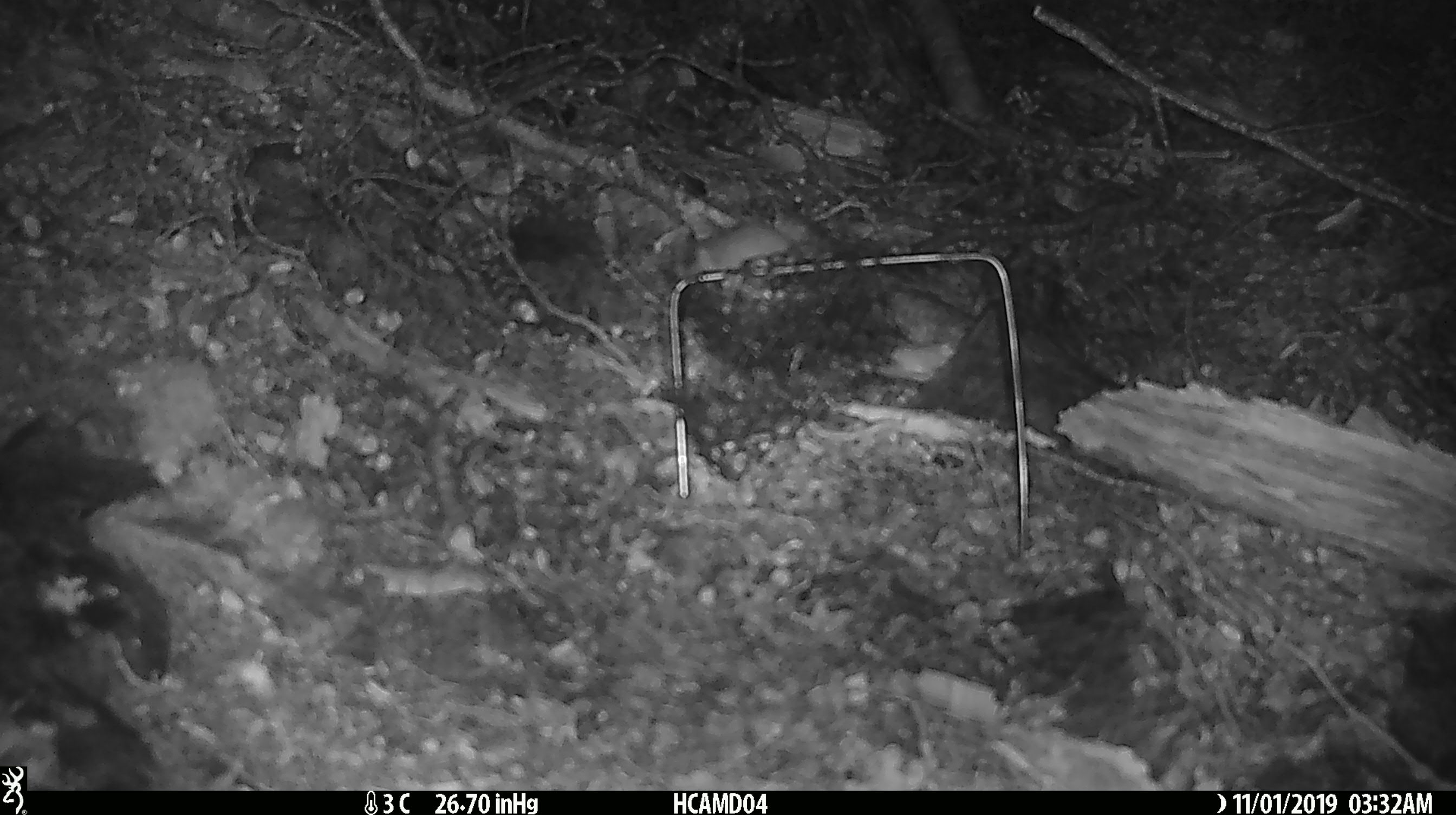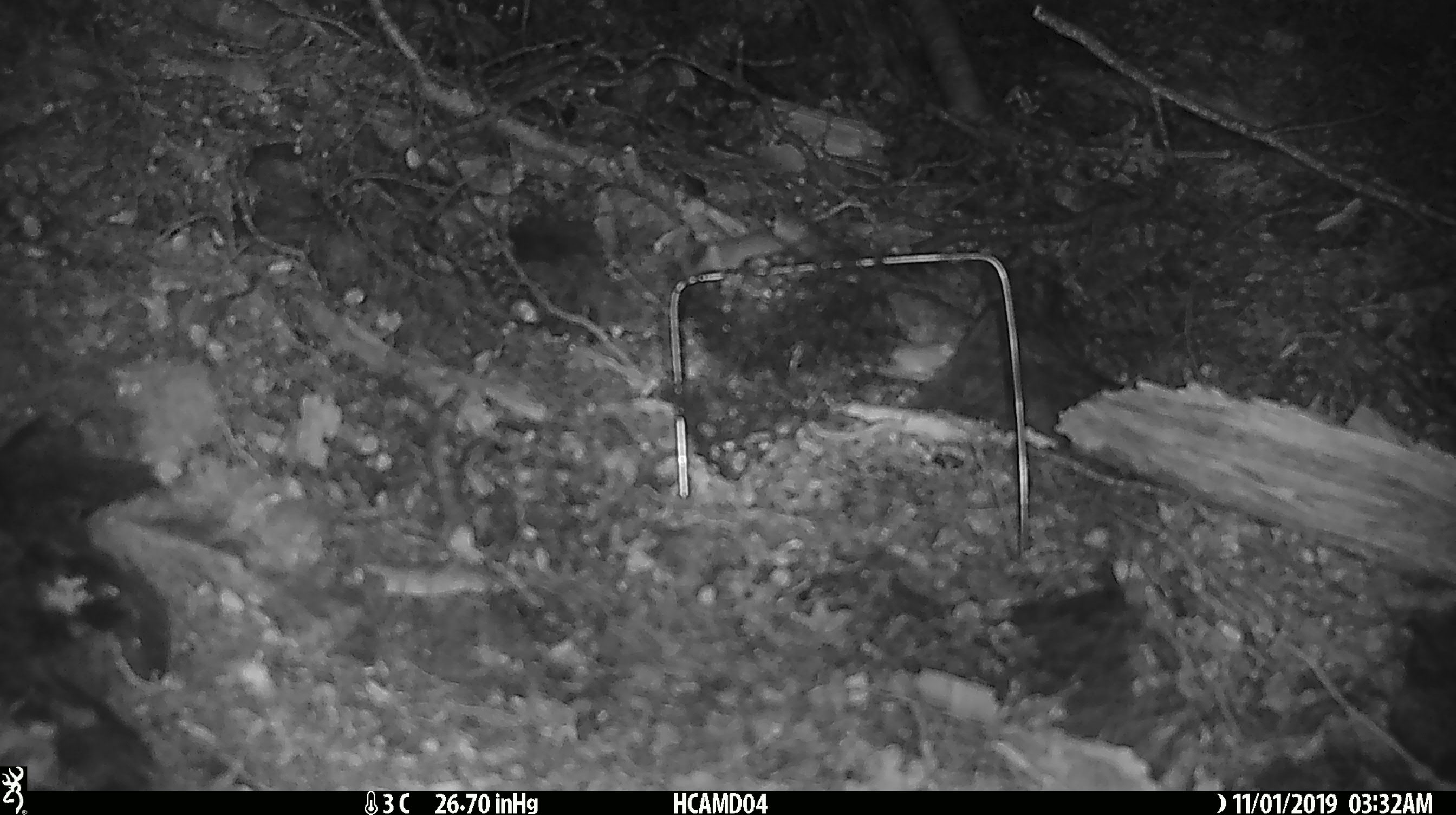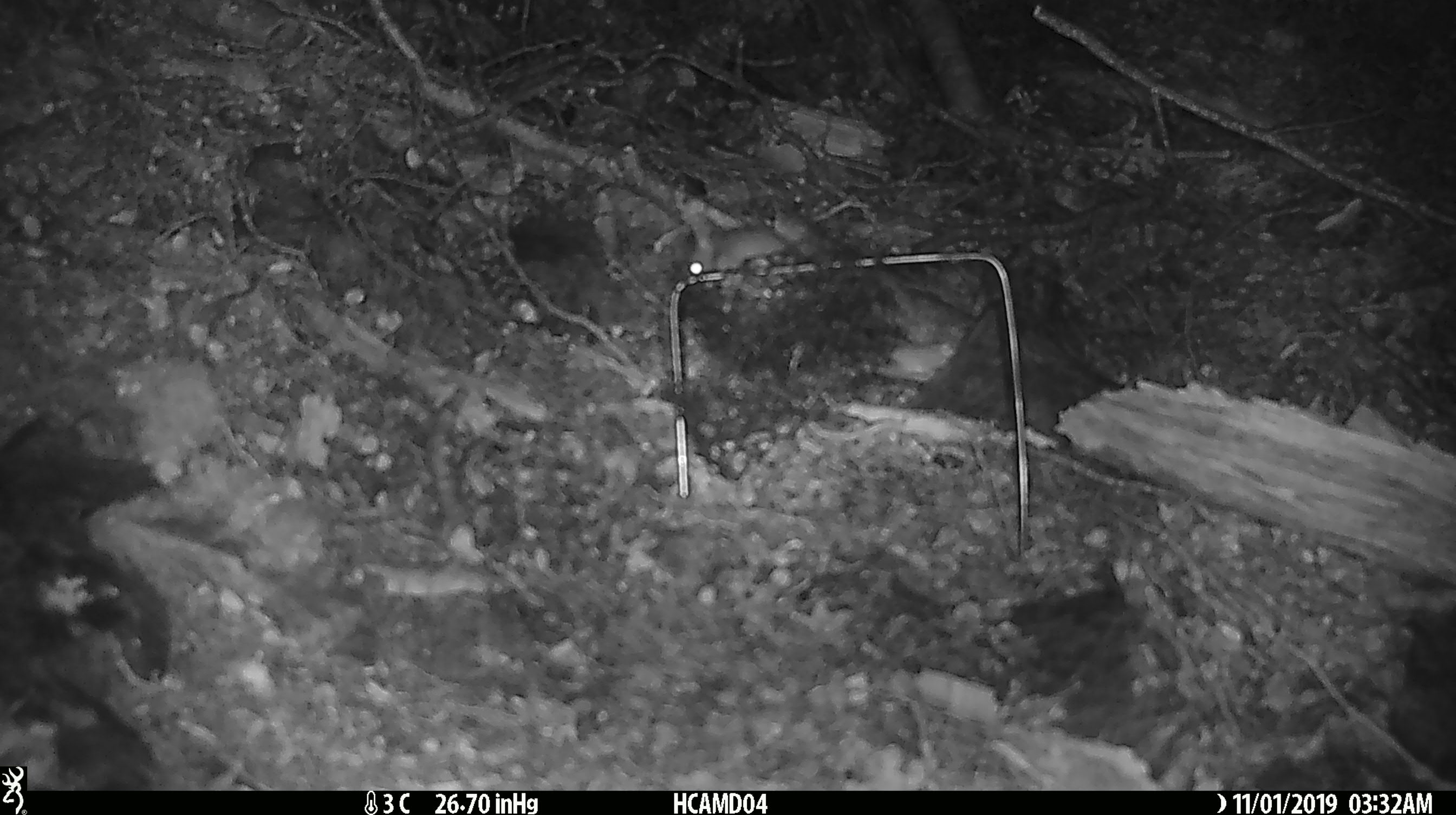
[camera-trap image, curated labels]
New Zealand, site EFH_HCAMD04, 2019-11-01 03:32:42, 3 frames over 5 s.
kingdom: Animalia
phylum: Chordata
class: Mammalia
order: Rodentia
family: Muridae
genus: Mus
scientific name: Mus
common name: mouse